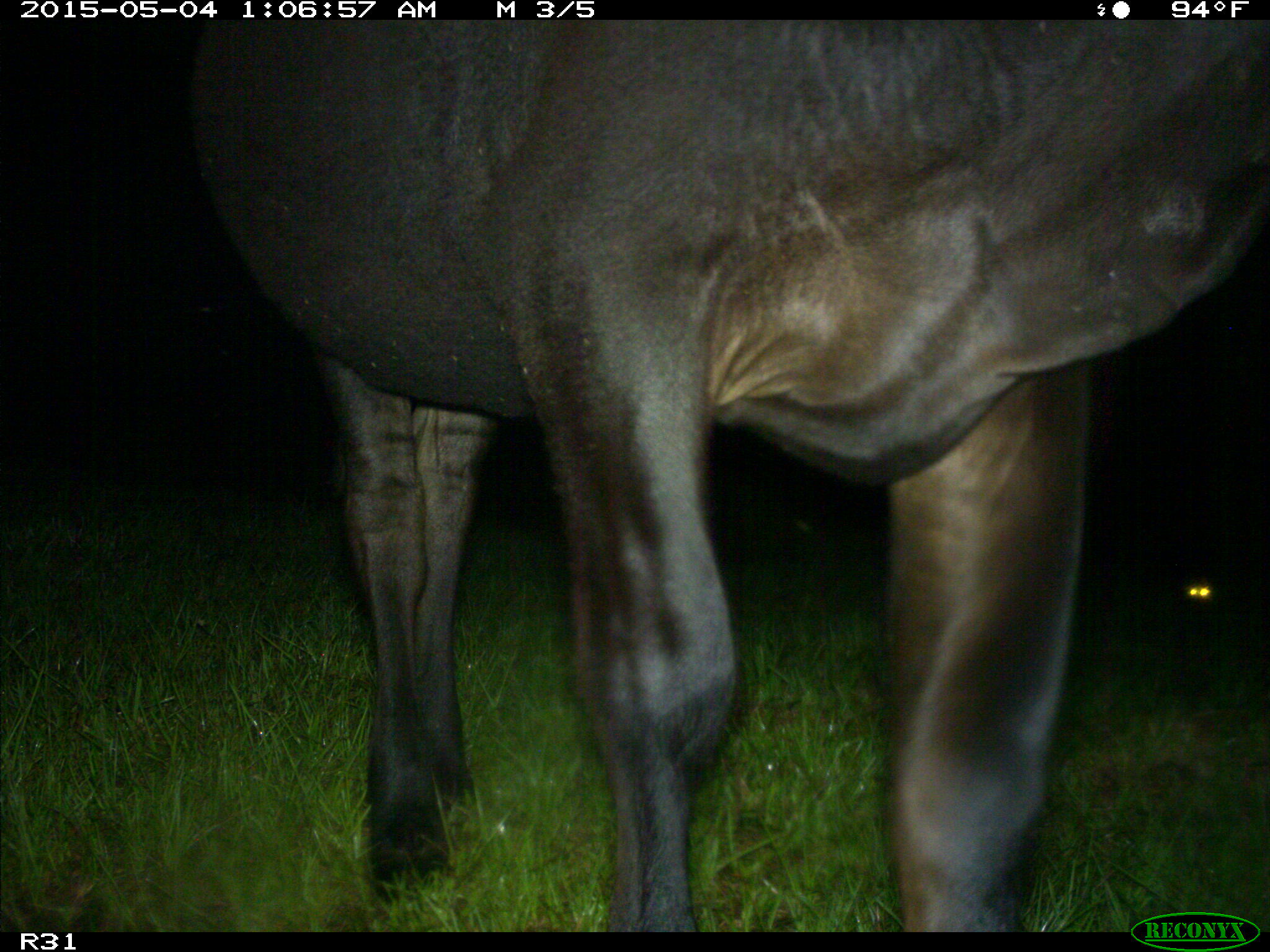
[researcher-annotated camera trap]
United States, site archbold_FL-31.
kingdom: Animalia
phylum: Chordata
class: Mammalia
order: Artiodactyla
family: Bovidae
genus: Bos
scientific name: Bos taurus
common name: domestic cow